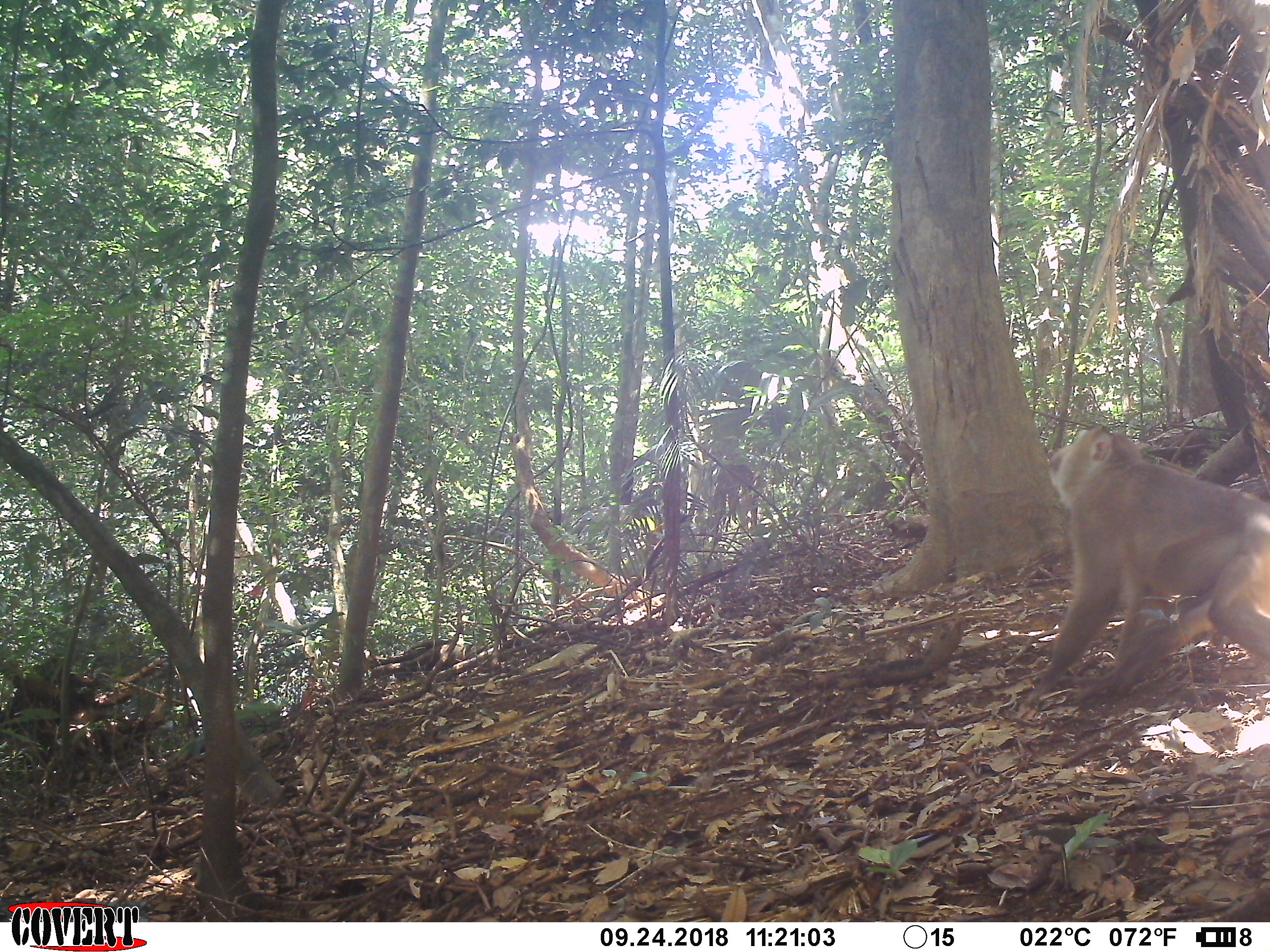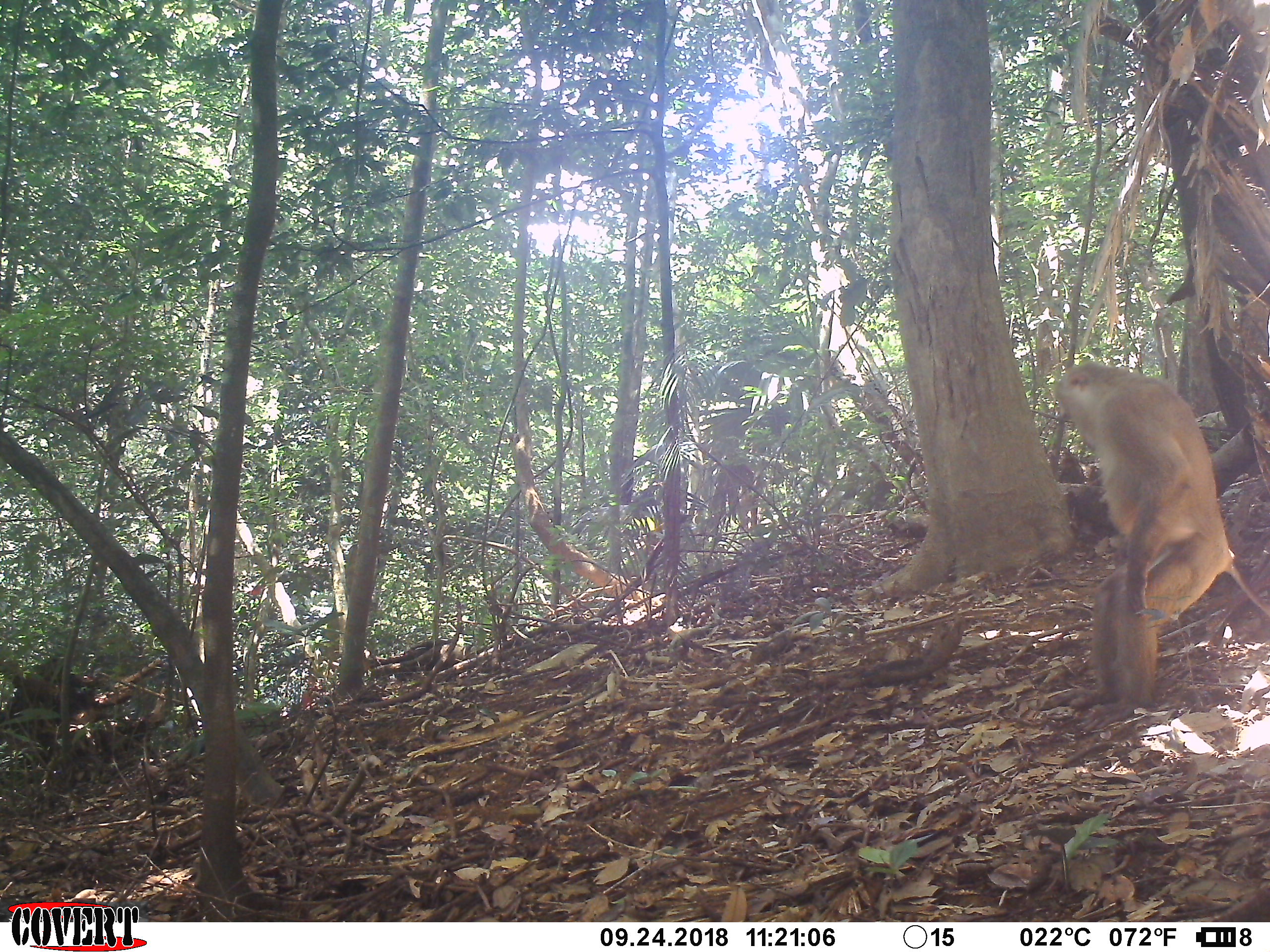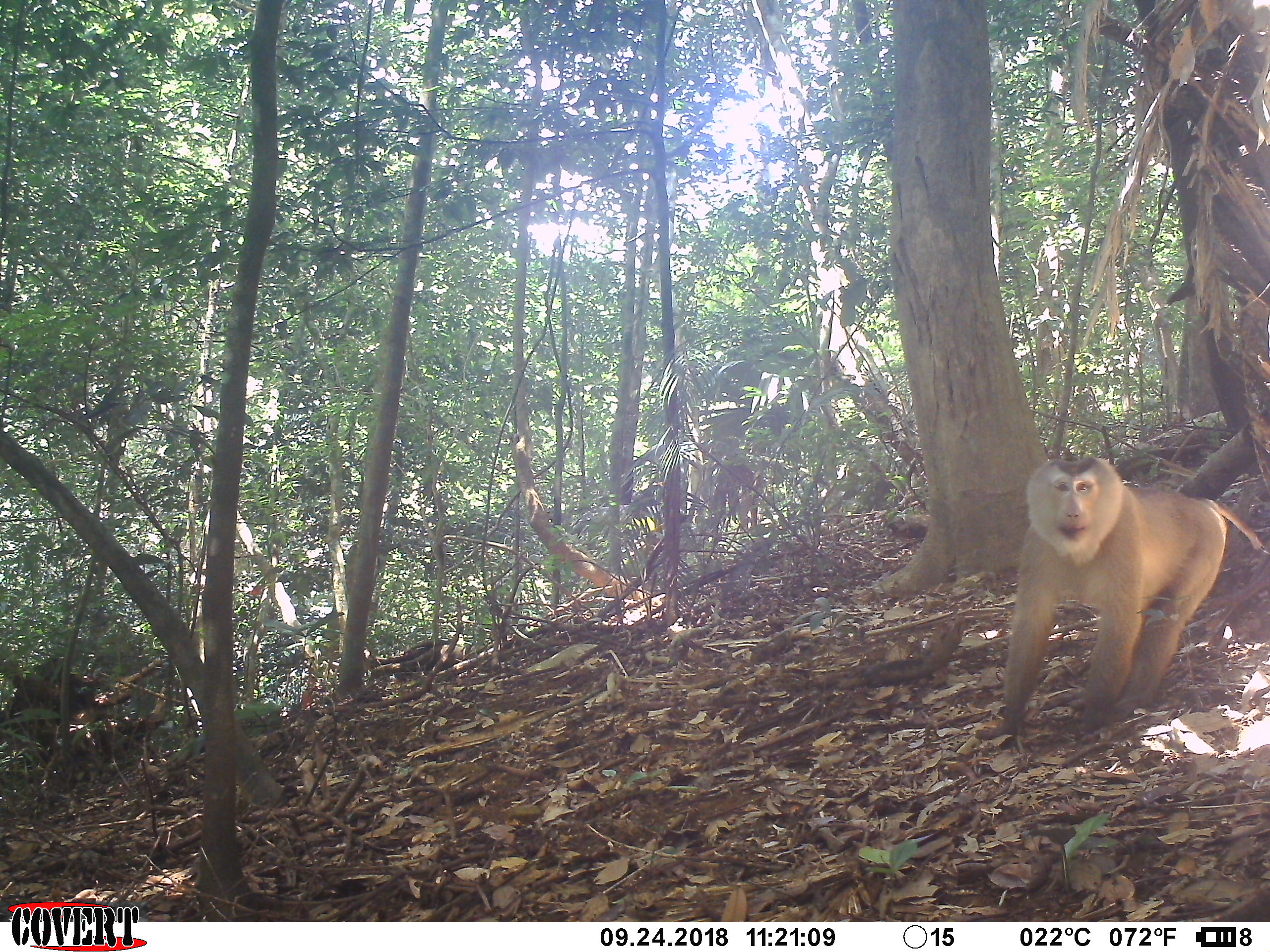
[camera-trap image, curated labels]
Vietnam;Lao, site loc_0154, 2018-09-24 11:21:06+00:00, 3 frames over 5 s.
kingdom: Animalia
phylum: Chordata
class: Mammalia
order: Primates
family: Cercopithecidae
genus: Macaca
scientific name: Macaca nemestrina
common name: pig-tailed macaque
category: pig tailed macaque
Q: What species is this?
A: Pig tailed macaque (pig-tailed macaque) (Macaca nemestrina).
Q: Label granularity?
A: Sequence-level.